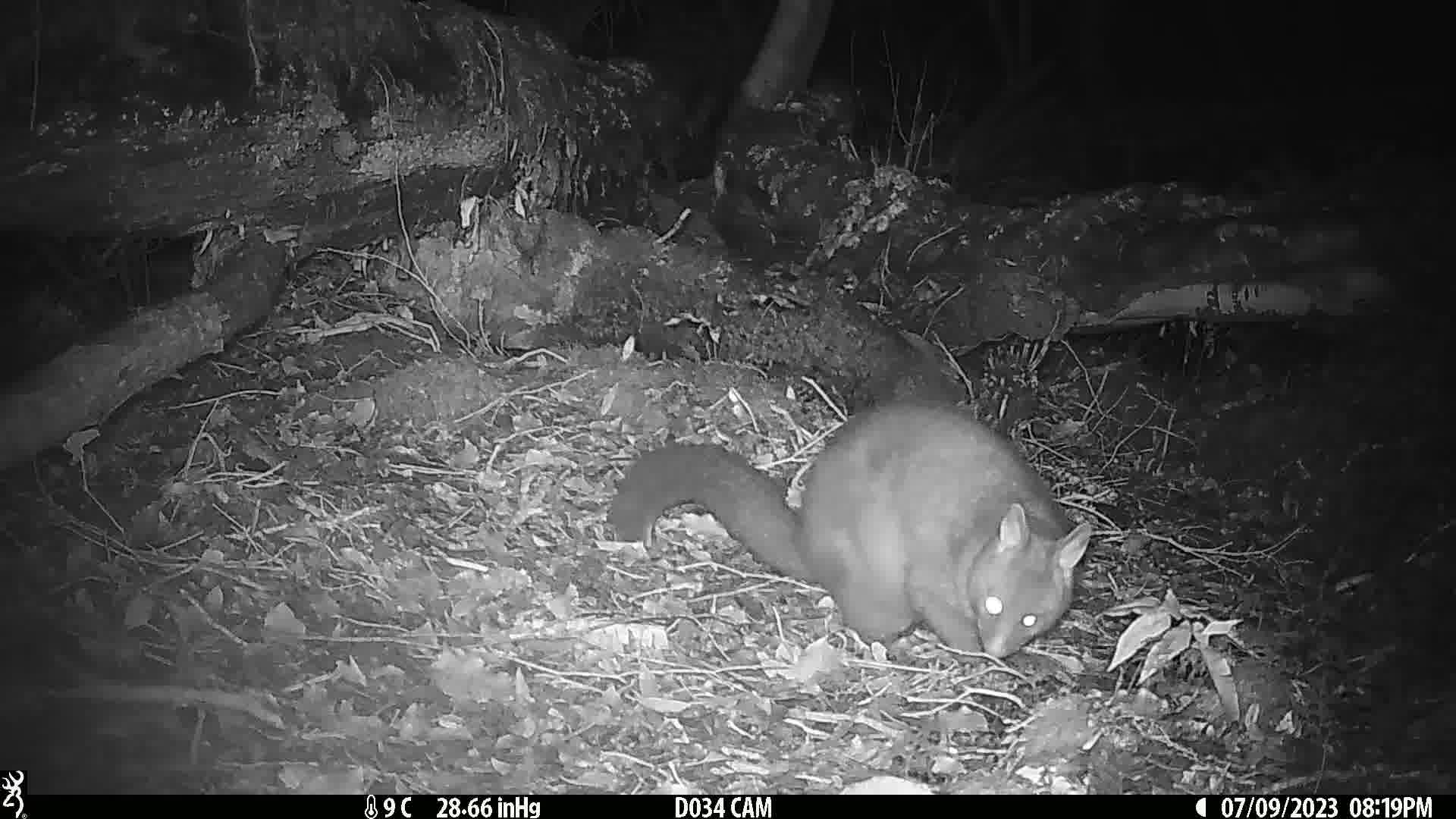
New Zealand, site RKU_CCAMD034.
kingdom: Animalia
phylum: Chordata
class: Mammalia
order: Diprotodontia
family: Phalangeridae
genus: Trichosurus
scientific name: Trichosurus vulpecula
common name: common brushtail possum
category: possum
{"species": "possum (common brushtail possum) (Trichosurus vulpecula)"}